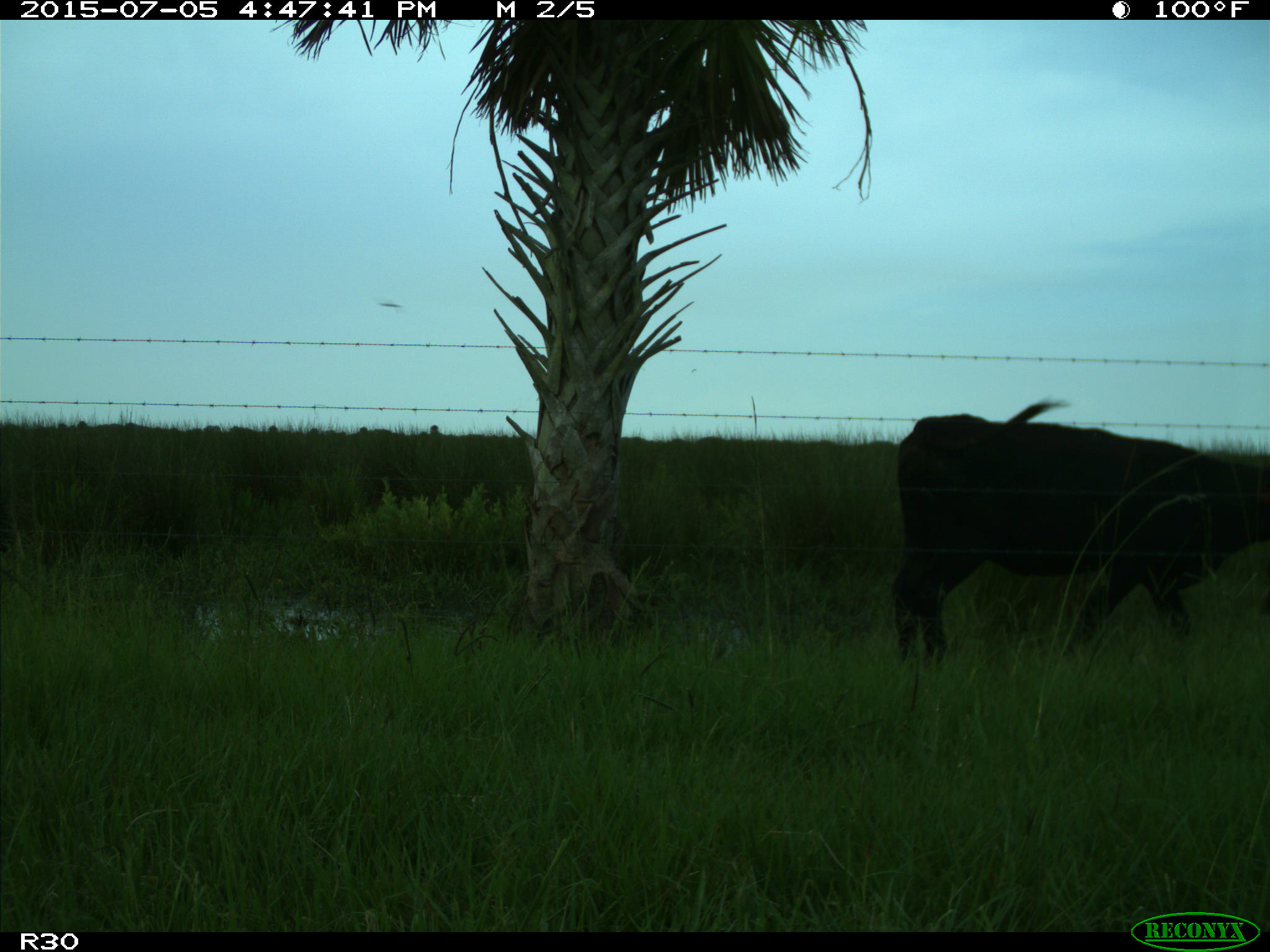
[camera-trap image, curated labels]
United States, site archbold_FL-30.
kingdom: Animalia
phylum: Chordata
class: Mammalia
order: Artiodactyla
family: Bovidae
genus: Bos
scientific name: Bos taurus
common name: domestic cow